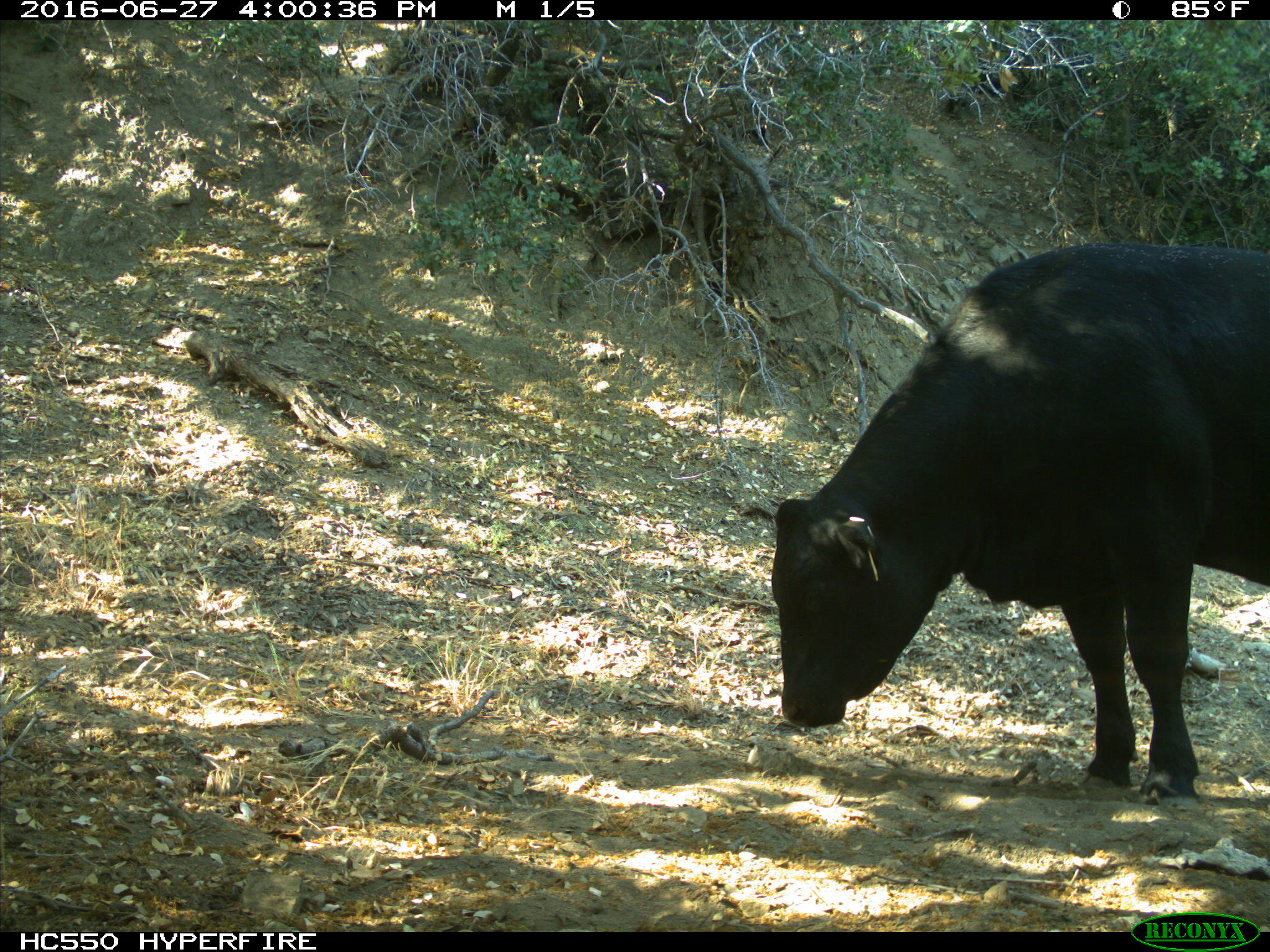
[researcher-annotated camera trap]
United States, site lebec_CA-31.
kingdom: Animalia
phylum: Chordata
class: Mammalia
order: Artiodactyla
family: Bovidae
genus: Bos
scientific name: Bos taurus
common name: domestic cow